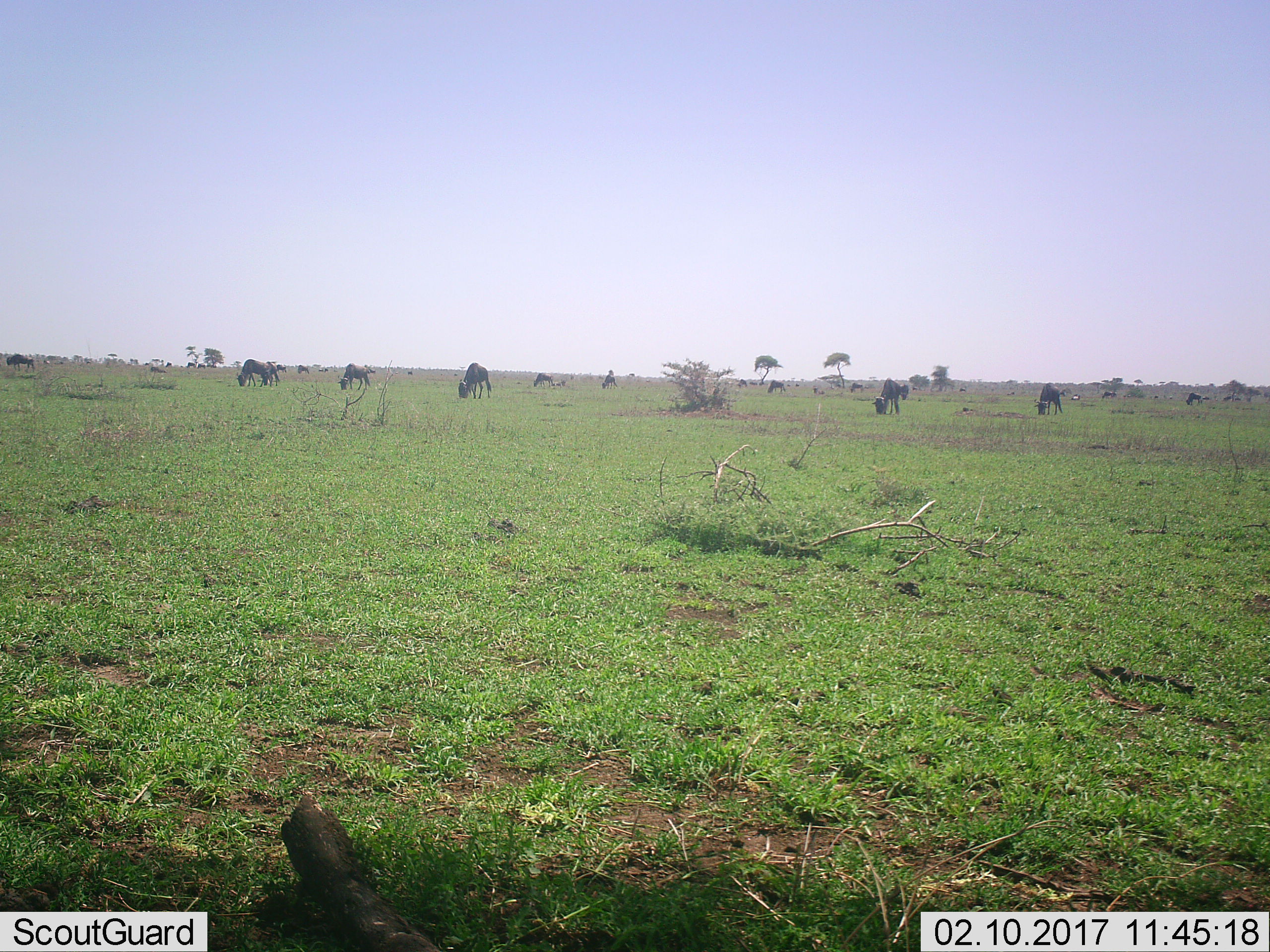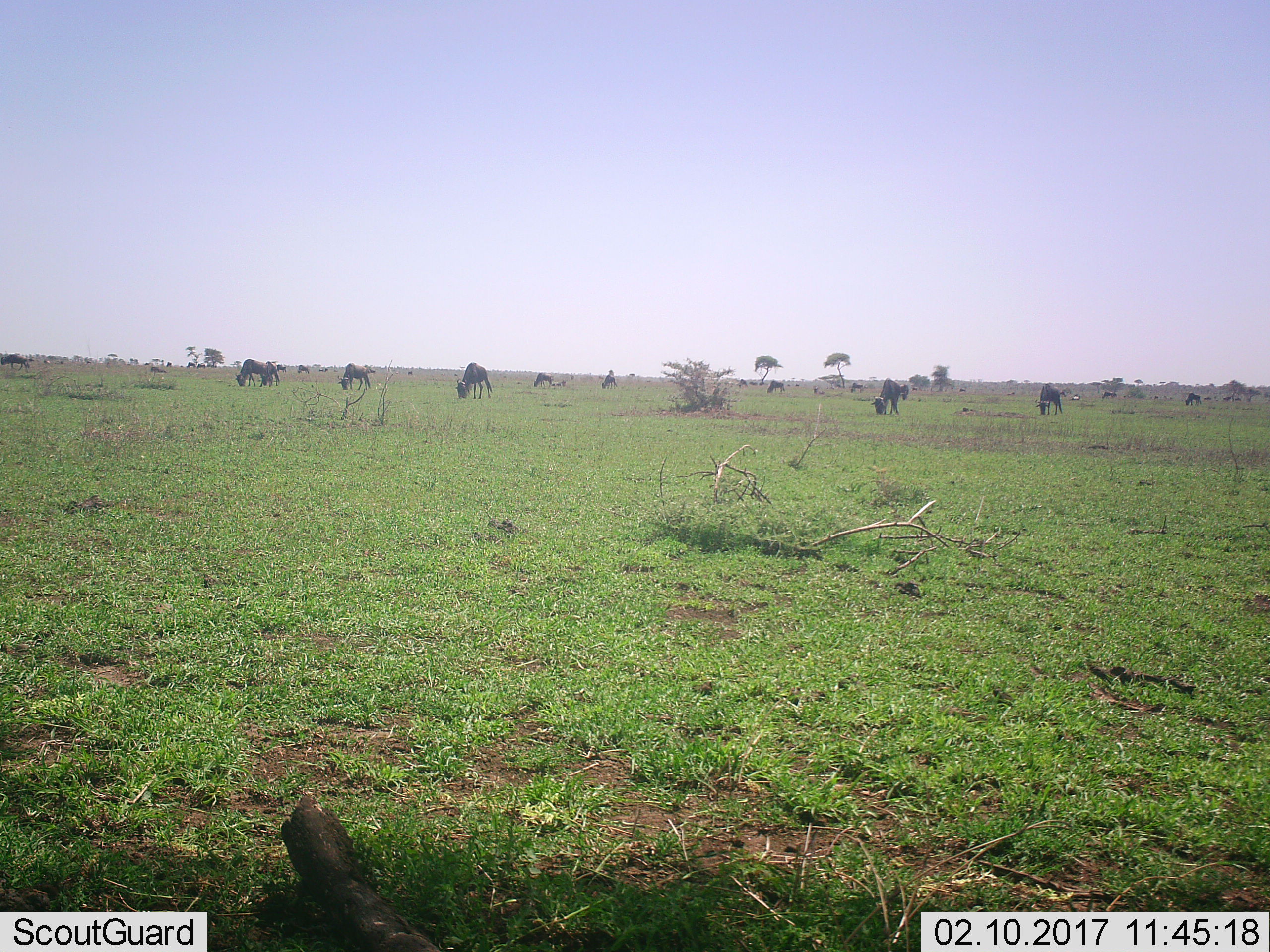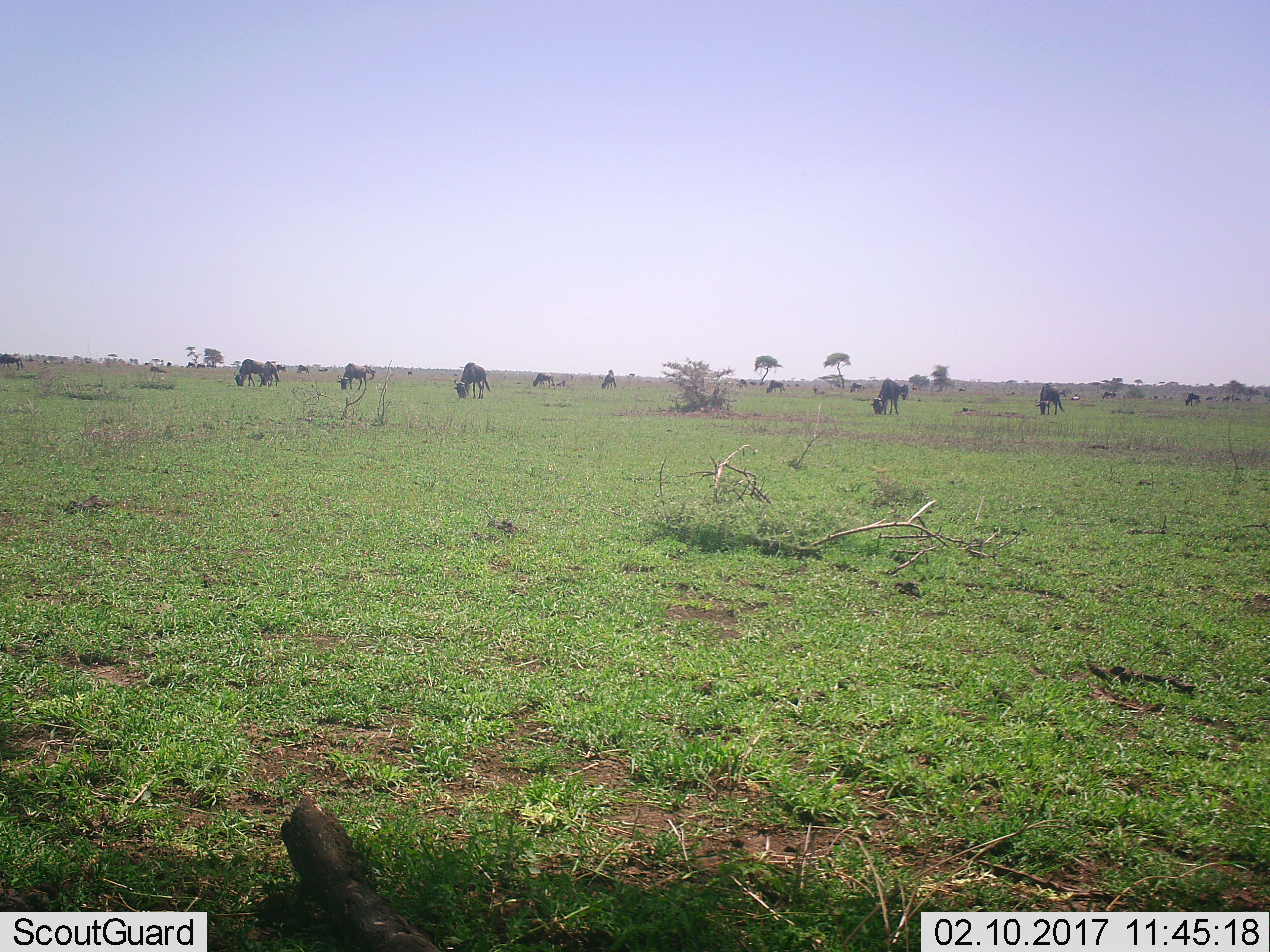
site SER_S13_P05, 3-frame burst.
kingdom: Animalia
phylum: Chordata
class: Mammalia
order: Artiodactyla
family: Bovidae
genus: Connochaetes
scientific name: Connochaetes taurinus taurinus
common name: blue wildebeest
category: wildebeestblue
Wildebeestblue (blue wildebeest) (Connochaetes taurinus taurinus), count 11-50. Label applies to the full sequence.